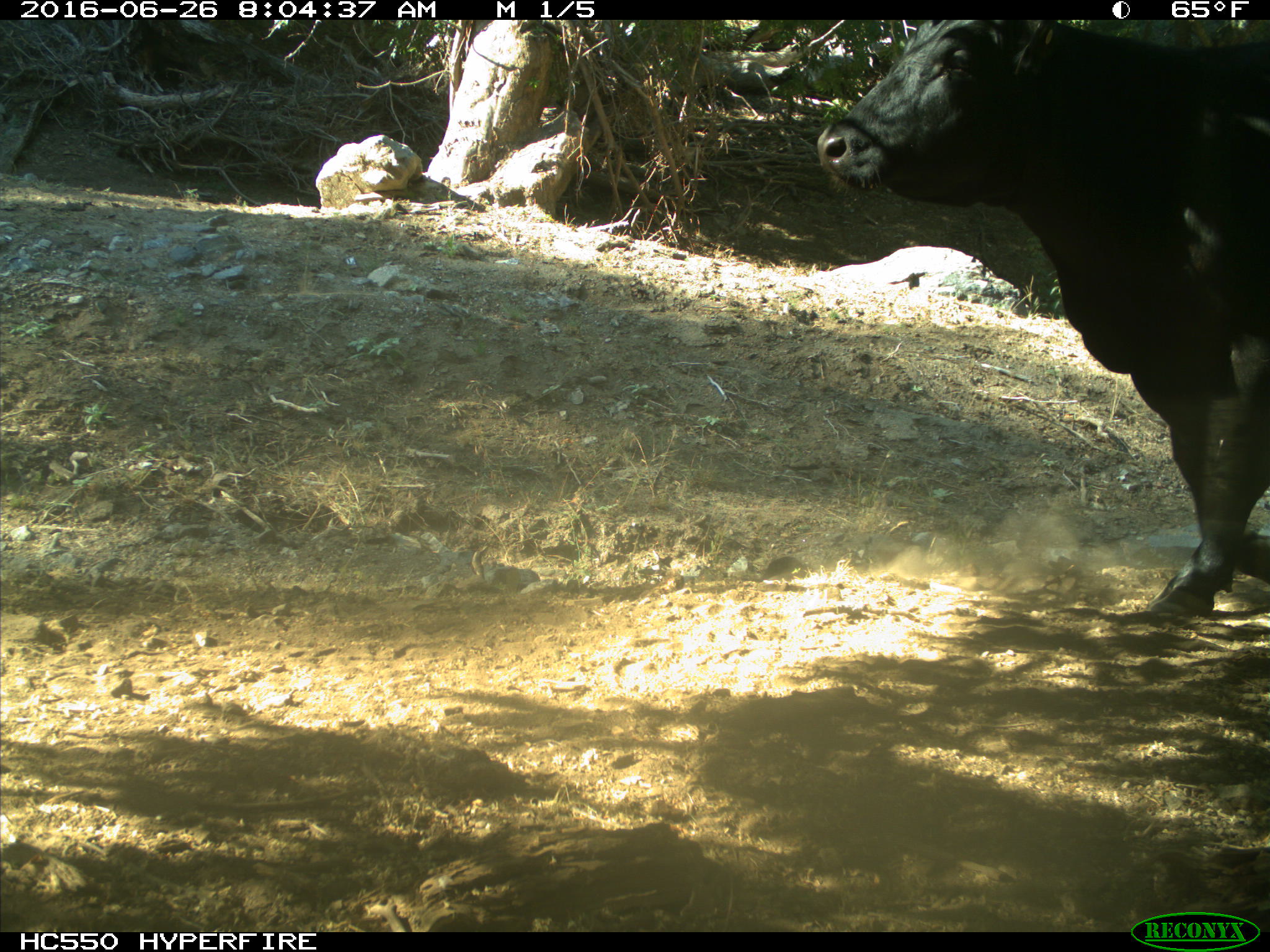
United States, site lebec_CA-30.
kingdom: Animalia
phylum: Chordata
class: Mammalia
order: Artiodactyla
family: Bovidae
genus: Bos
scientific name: Bos taurus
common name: domestic cow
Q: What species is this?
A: Bos taurus (domestic cow).